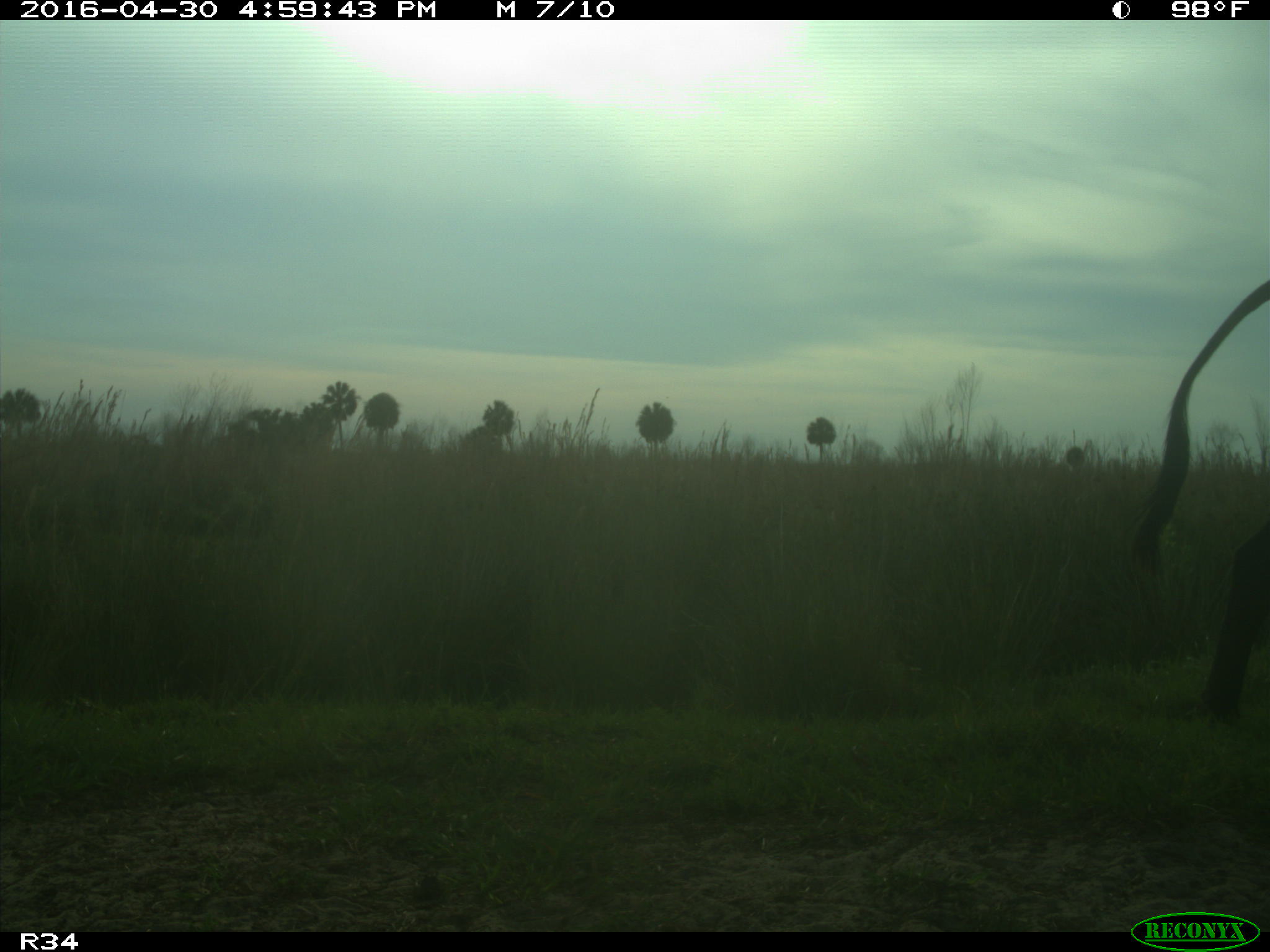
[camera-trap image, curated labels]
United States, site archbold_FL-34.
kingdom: Animalia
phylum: Chordata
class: Mammalia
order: Artiodactyla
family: Bovidae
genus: Bos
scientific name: Bos taurus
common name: domestic cow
Bos taurus (domestic cow).